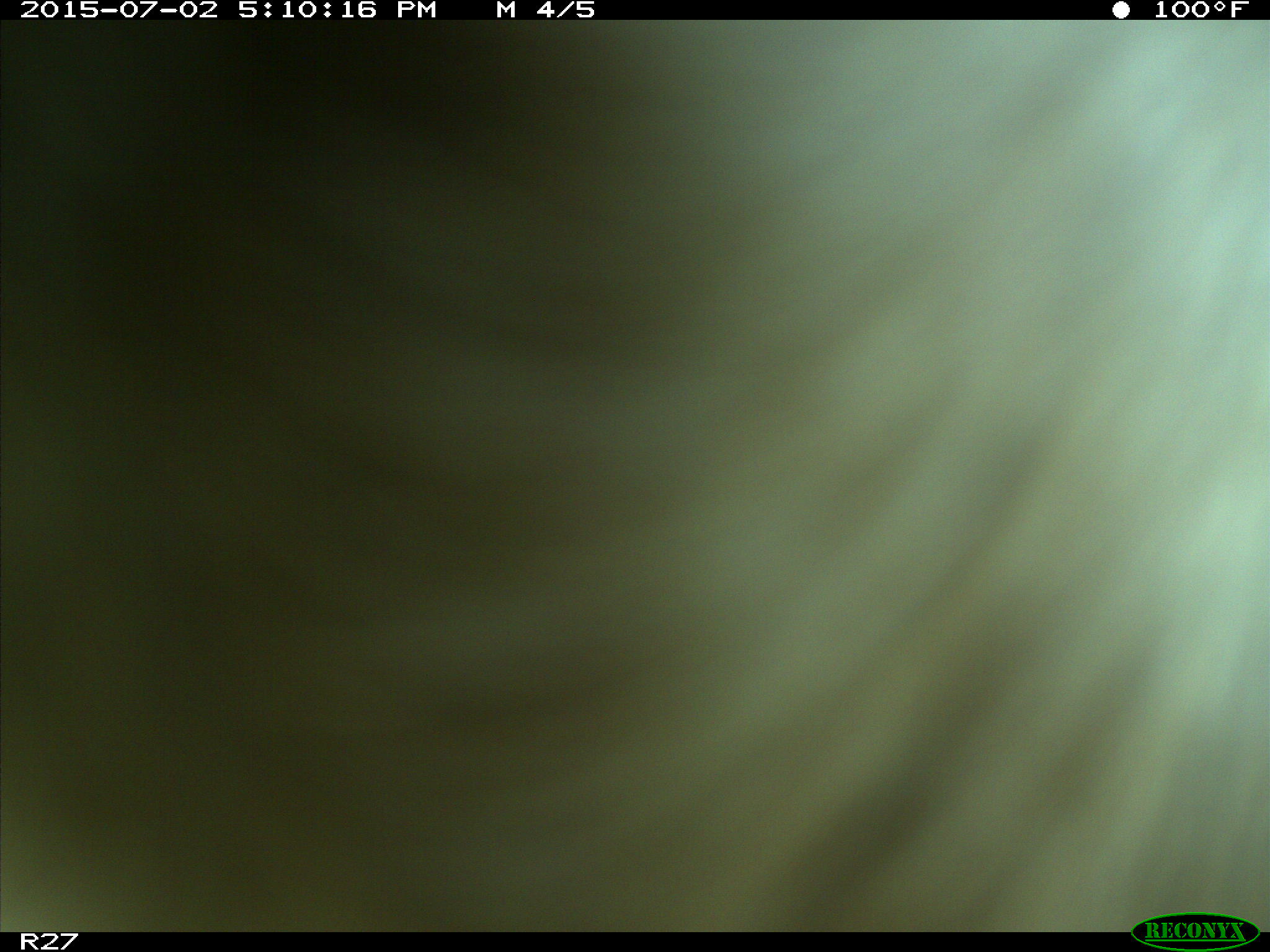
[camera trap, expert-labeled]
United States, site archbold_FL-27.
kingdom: Animalia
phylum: Chordata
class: Mammalia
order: Artiodactyla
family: Bovidae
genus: Bos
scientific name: Bos taurus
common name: domestic cow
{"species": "Bos taurus (domestic cow)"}